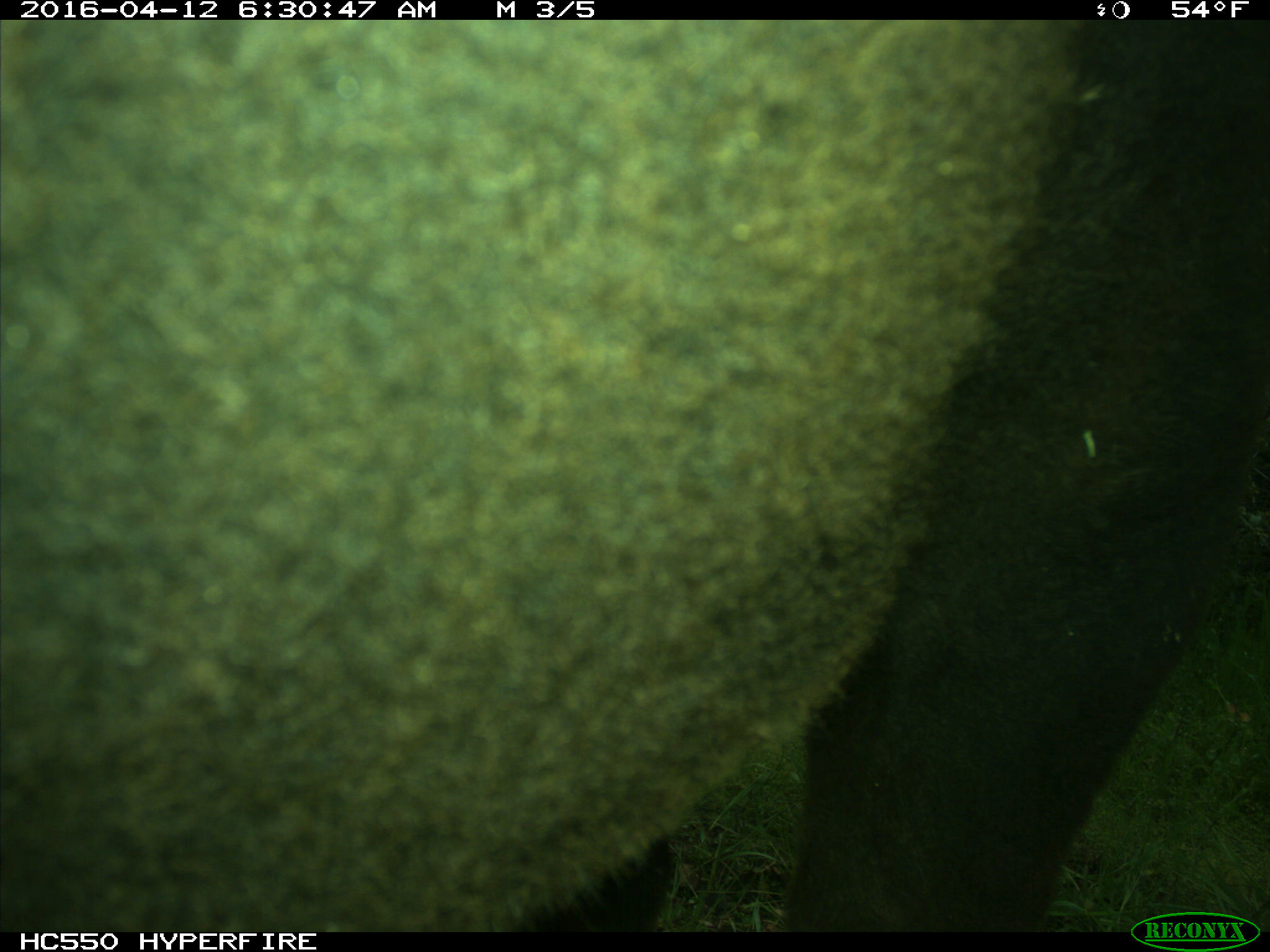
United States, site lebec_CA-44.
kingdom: Animalia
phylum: Chordata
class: Mammalia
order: Artiodactyla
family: Bovidae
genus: Bos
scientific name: Bos taurus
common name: domestic cow